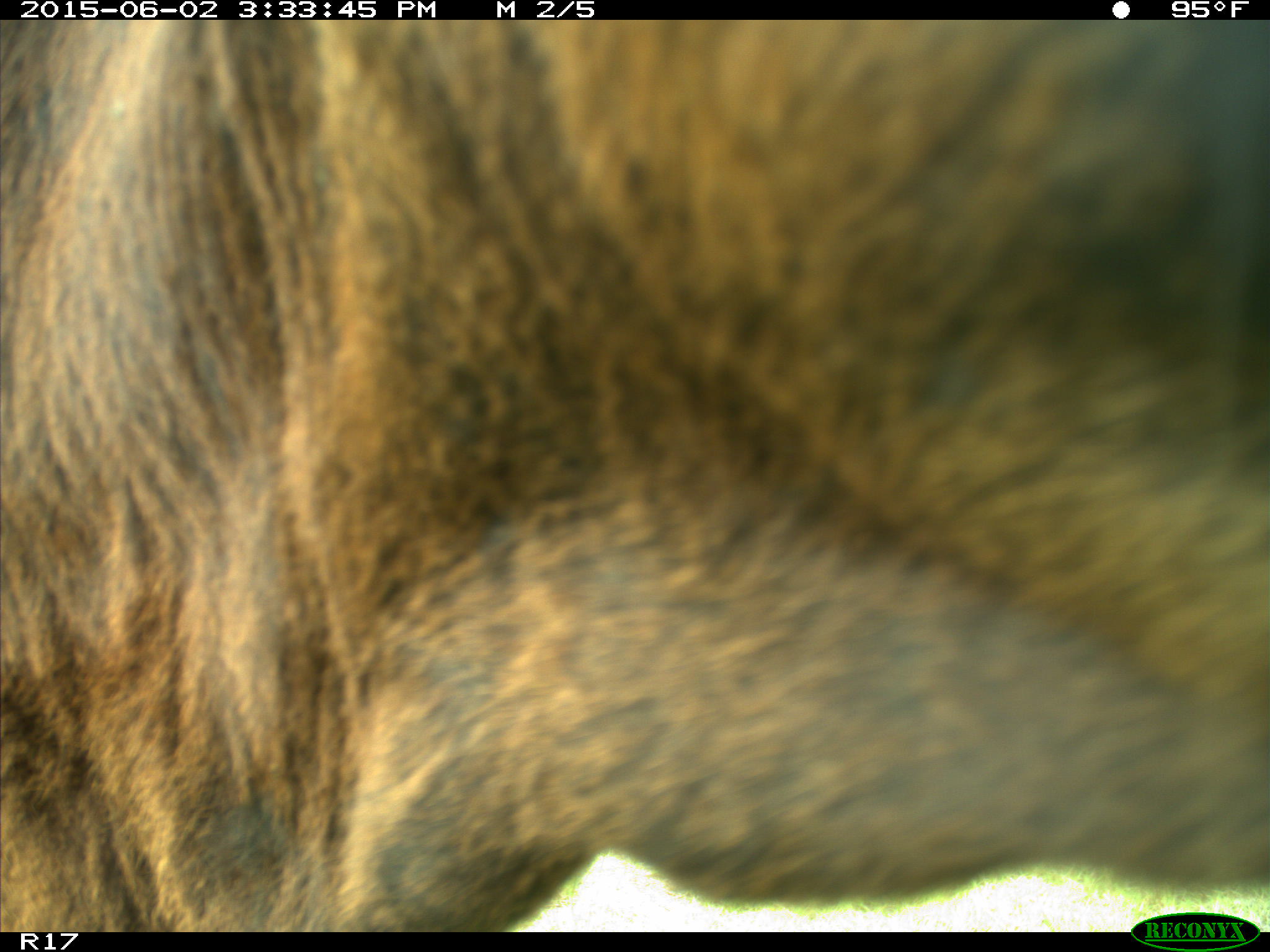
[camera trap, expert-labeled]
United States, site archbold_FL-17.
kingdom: Animalia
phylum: Chordata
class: Mammalia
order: Artiodactyla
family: Bovidae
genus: Bos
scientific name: Bos taurus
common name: domestic cow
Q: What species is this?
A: Bos taurus (domestic cow).